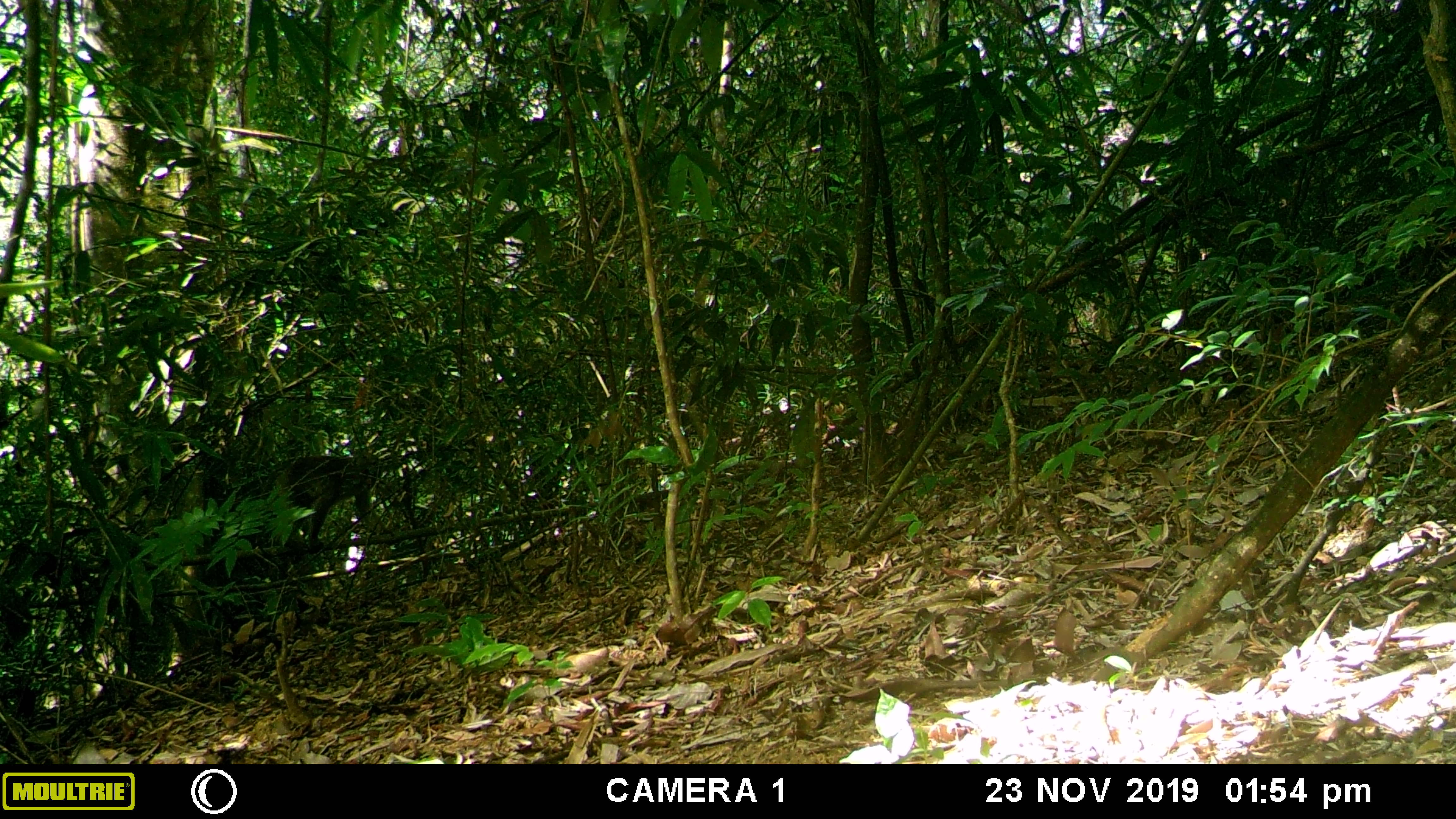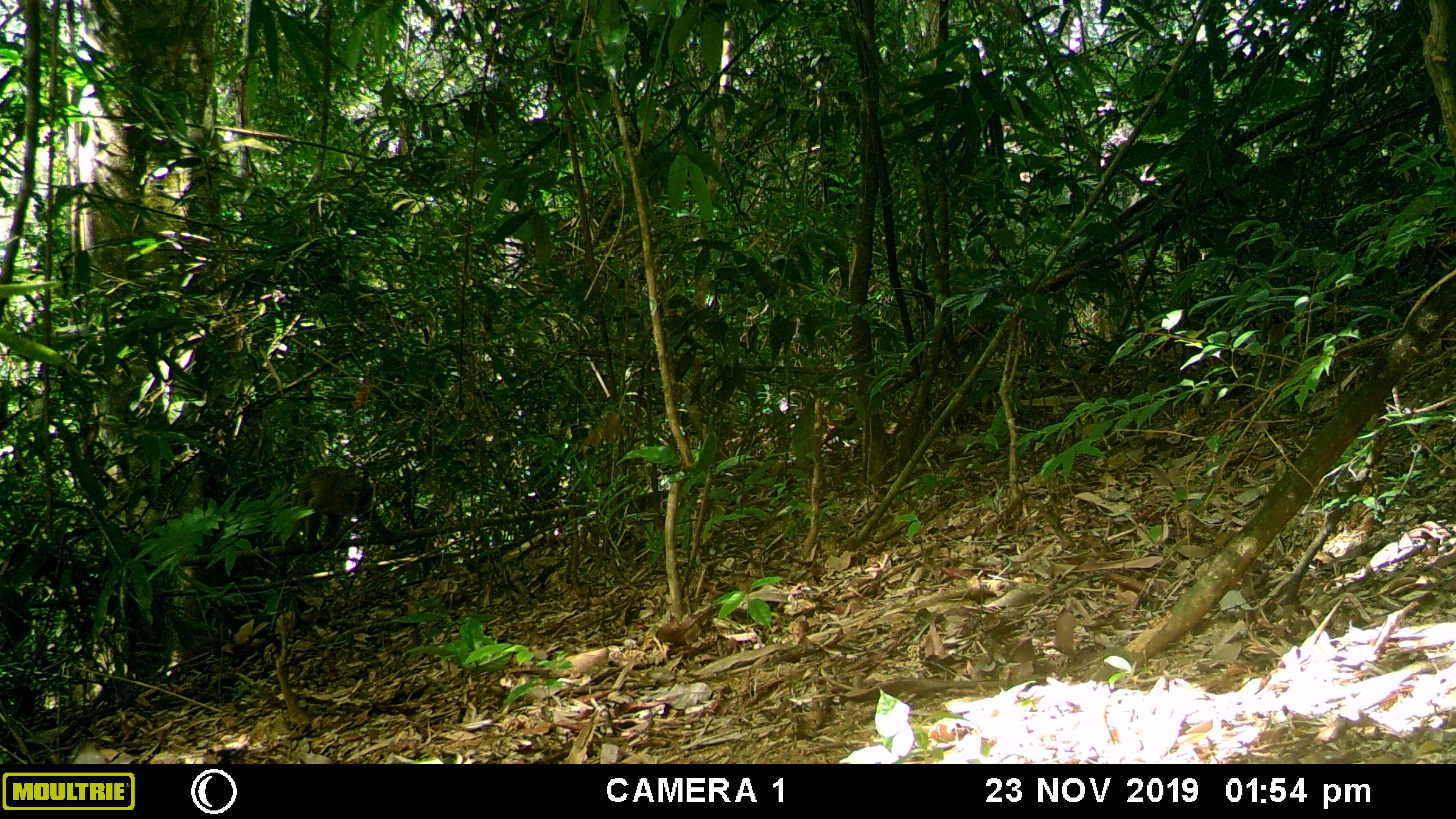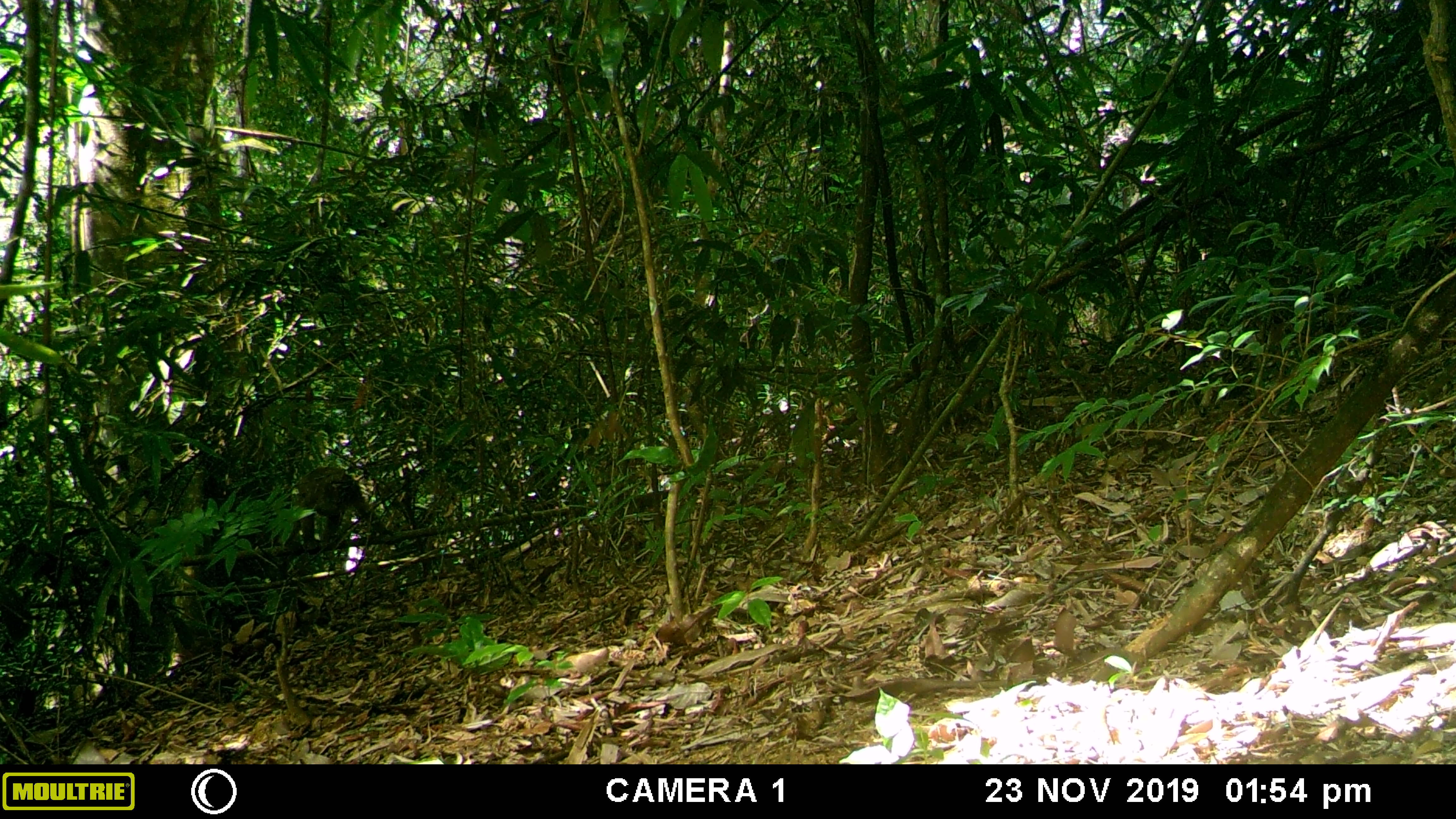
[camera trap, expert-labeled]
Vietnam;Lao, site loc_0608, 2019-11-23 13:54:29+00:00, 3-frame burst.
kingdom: Animalia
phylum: Chordata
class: Mammalia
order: Primates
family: Cercopithecidae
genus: Macaca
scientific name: Macaca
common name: macaques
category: assam or rhesus macaque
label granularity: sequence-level